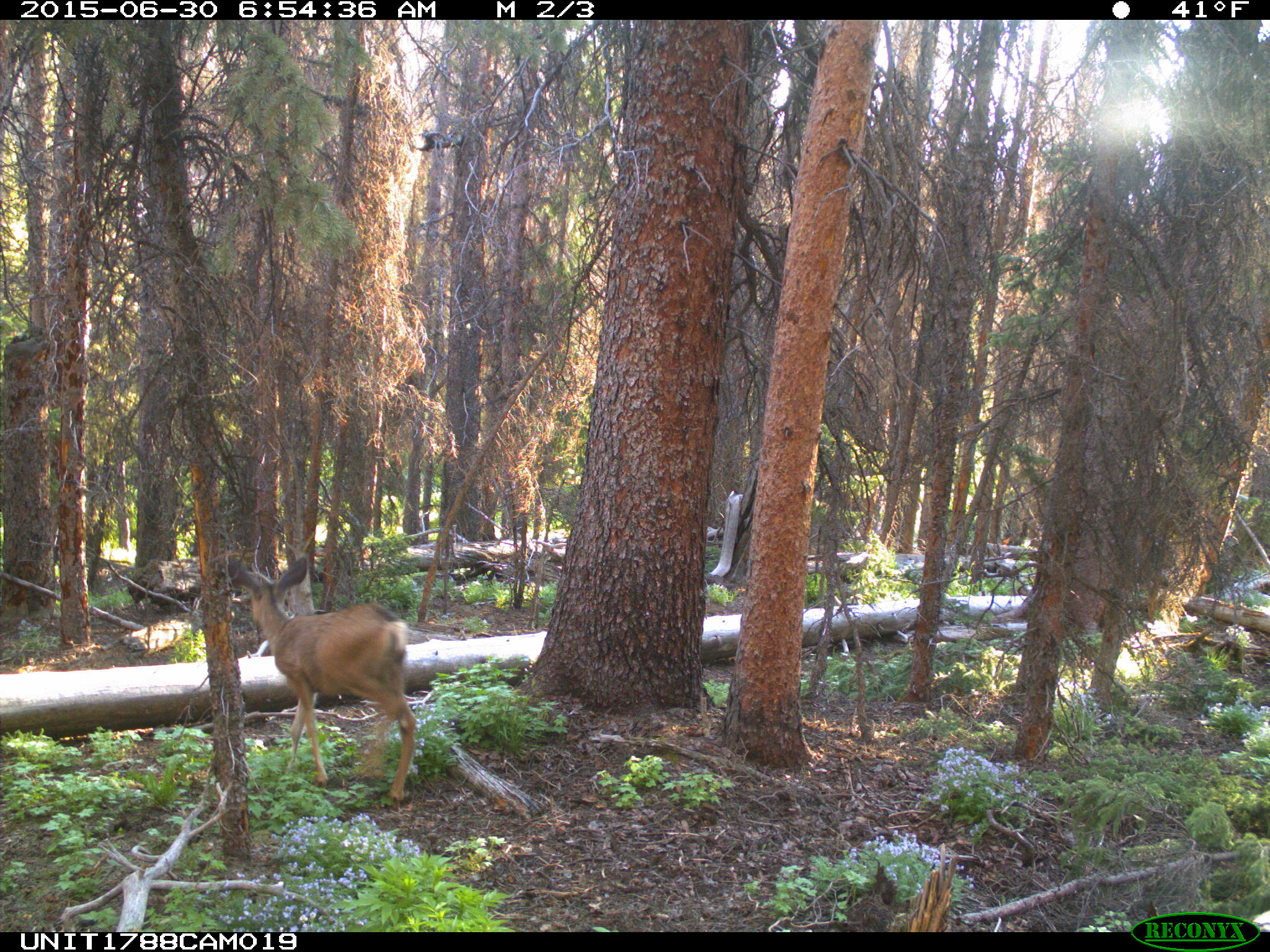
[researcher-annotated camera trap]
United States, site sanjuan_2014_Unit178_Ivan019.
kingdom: Animalia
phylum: Chordata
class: Mammalia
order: Artiodactyla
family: Cervidae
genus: Odocoileus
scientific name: Odocoileus hemionus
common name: mule deer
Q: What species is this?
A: Odocoileus hemionus (mule deer).